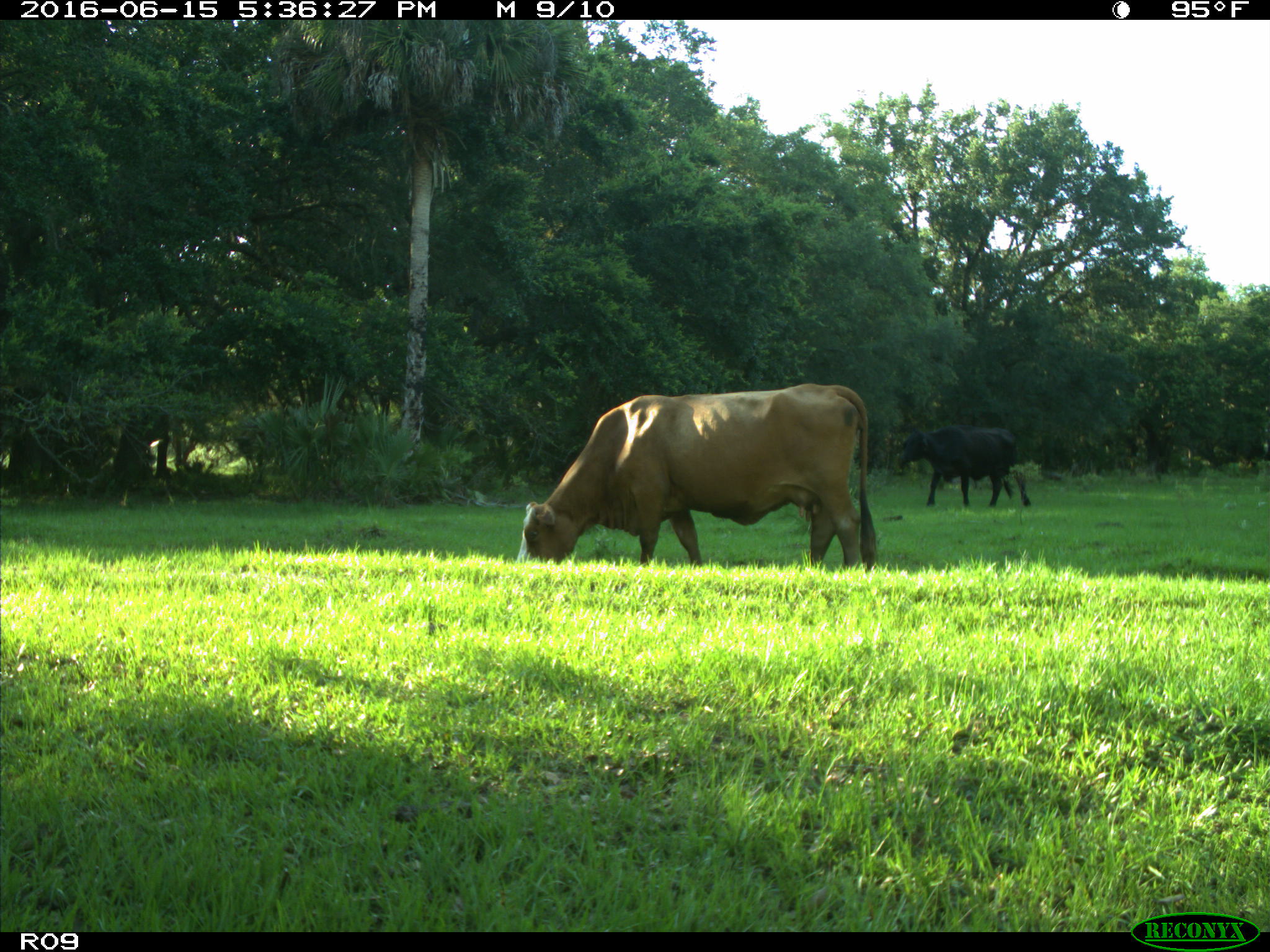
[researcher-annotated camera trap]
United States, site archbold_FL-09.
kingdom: Animalia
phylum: Chordata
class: Mammalia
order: Artiodactyla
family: Bovidae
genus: Bos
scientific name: Bos taurus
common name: domestic cow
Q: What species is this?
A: Bos taurus (domestic cow).